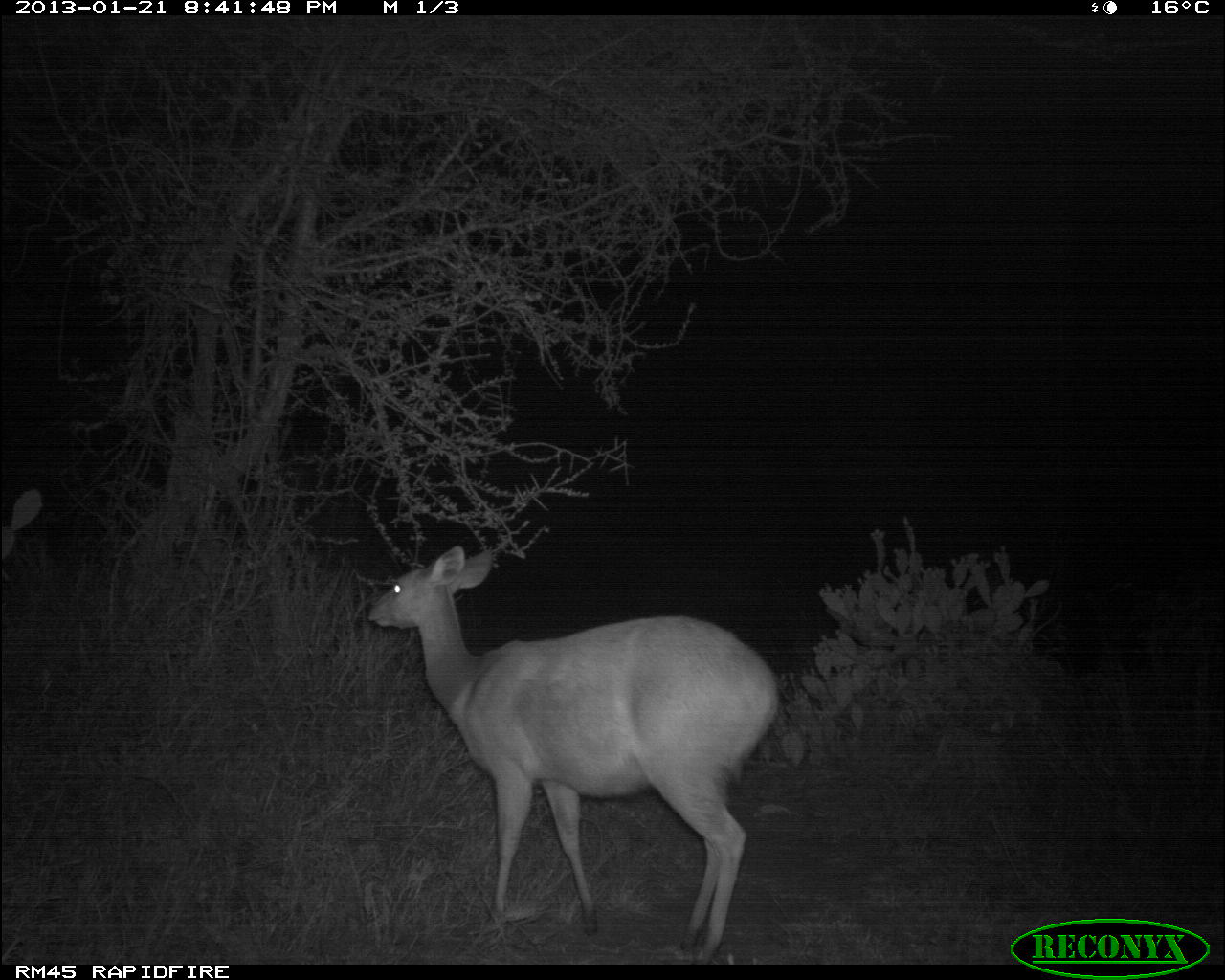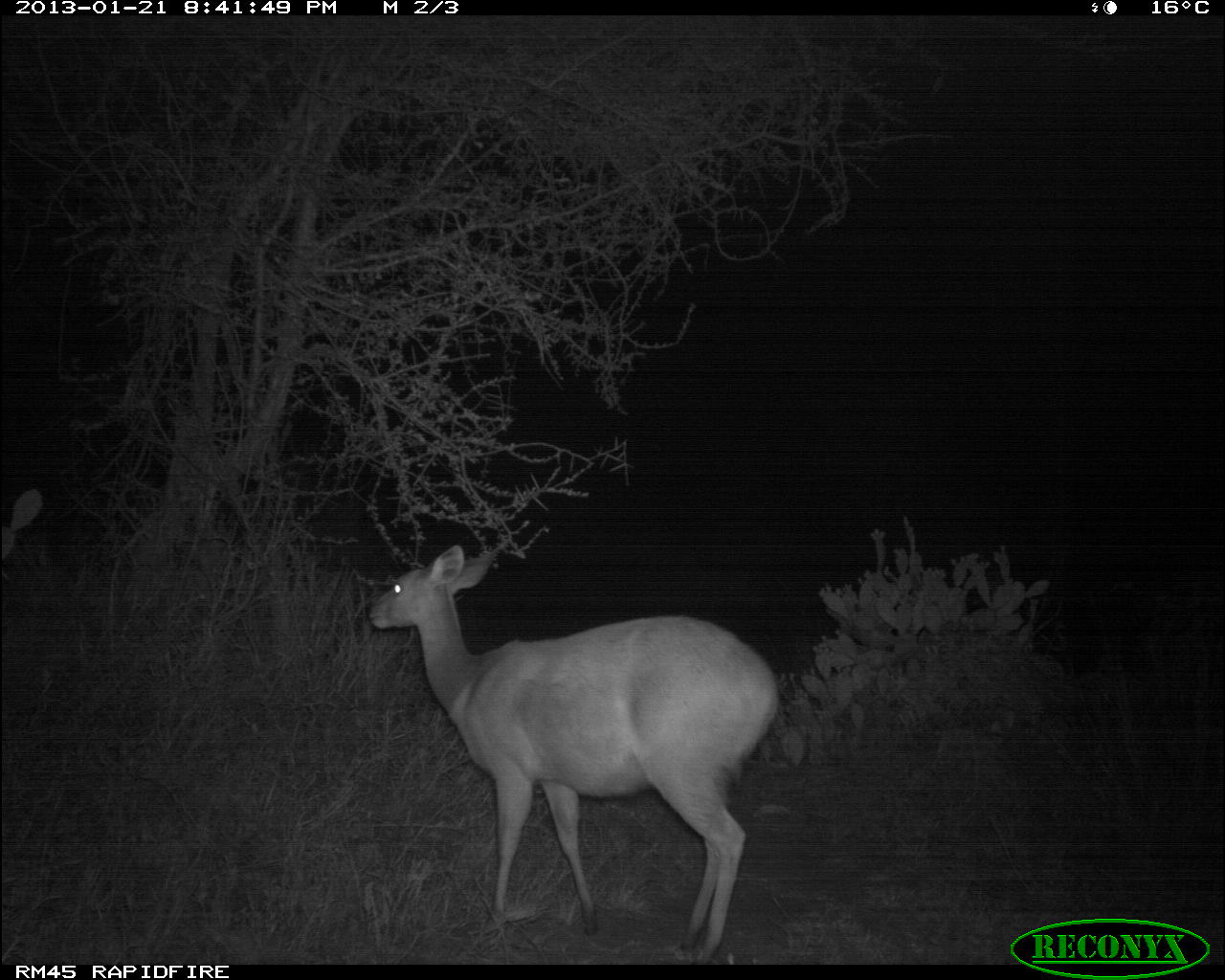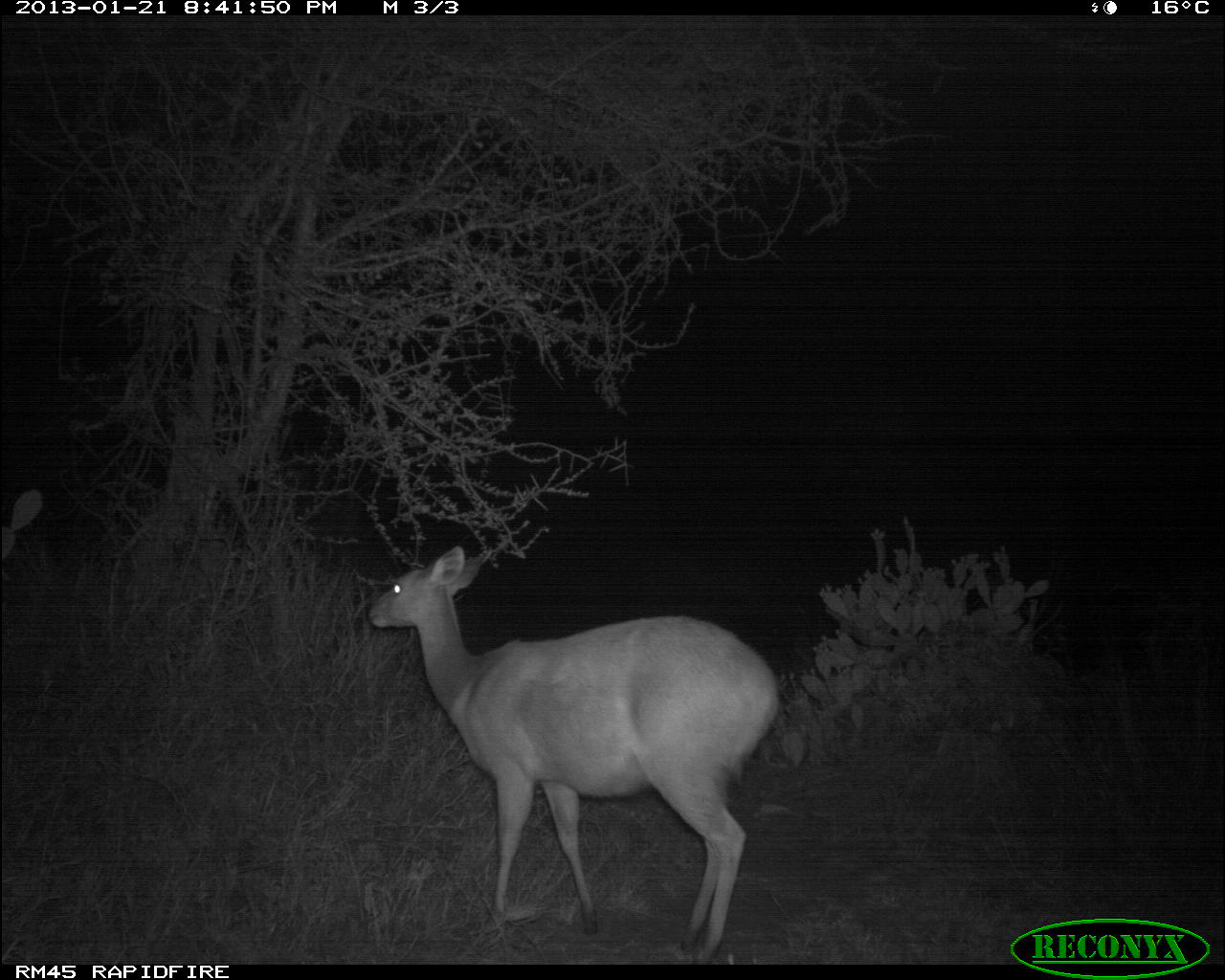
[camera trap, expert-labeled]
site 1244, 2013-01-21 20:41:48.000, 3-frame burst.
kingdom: Animalia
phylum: Chordata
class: Mammalia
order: Artiodactyla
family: Bovidae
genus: Tragelaphus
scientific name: Tragelaphus scriptus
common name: bushbuck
Tragelaphus scriptus (bushbuck), count 1.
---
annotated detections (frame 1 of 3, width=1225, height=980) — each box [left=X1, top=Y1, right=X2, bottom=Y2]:
tragelaphus scriptus: [left=360, top=538, right=784, bottom=962]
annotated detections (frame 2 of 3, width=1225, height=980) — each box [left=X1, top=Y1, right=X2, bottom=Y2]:
tragelaphus scriptus: [left=361, top=538, right=775, bottom=967]